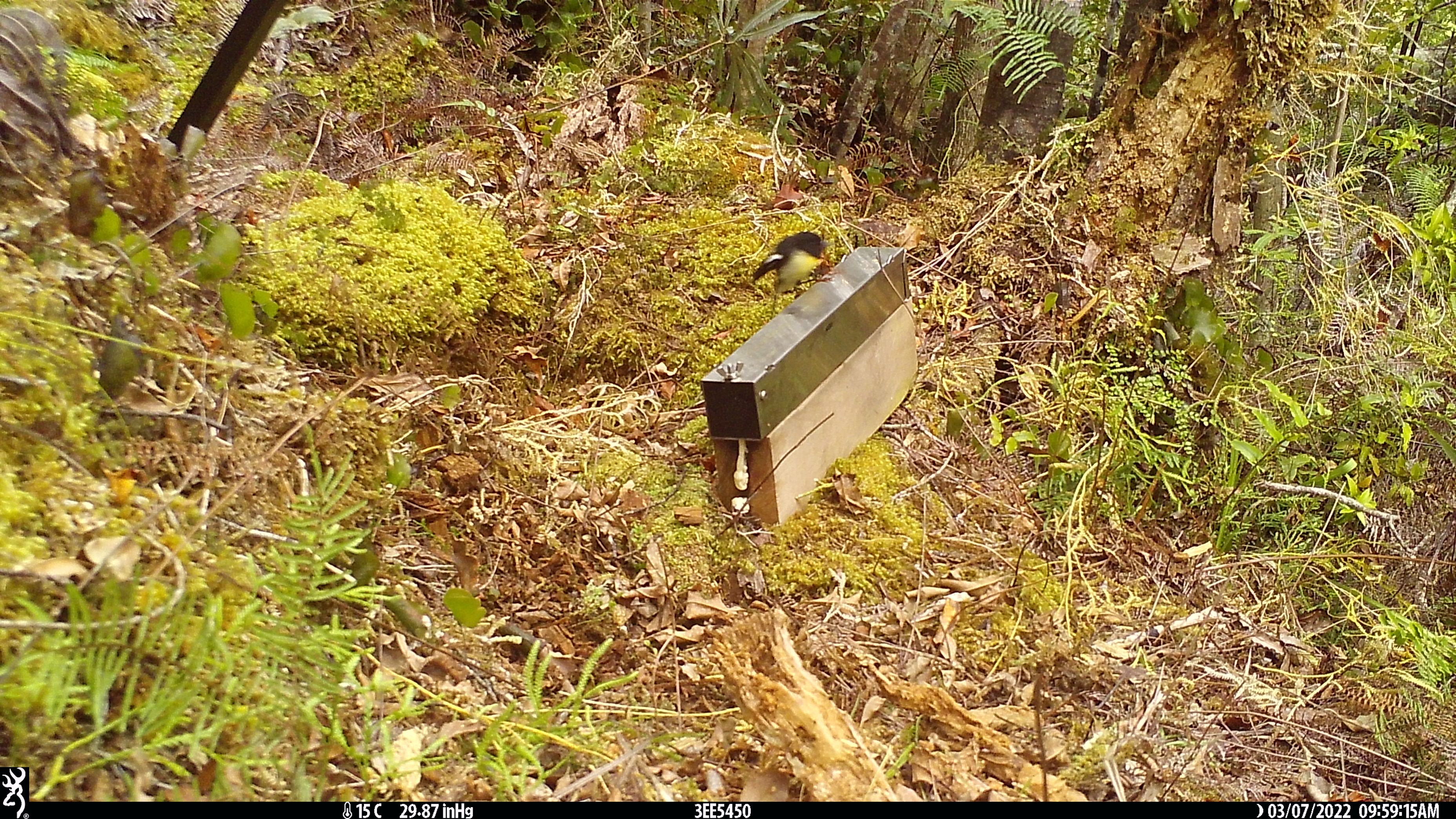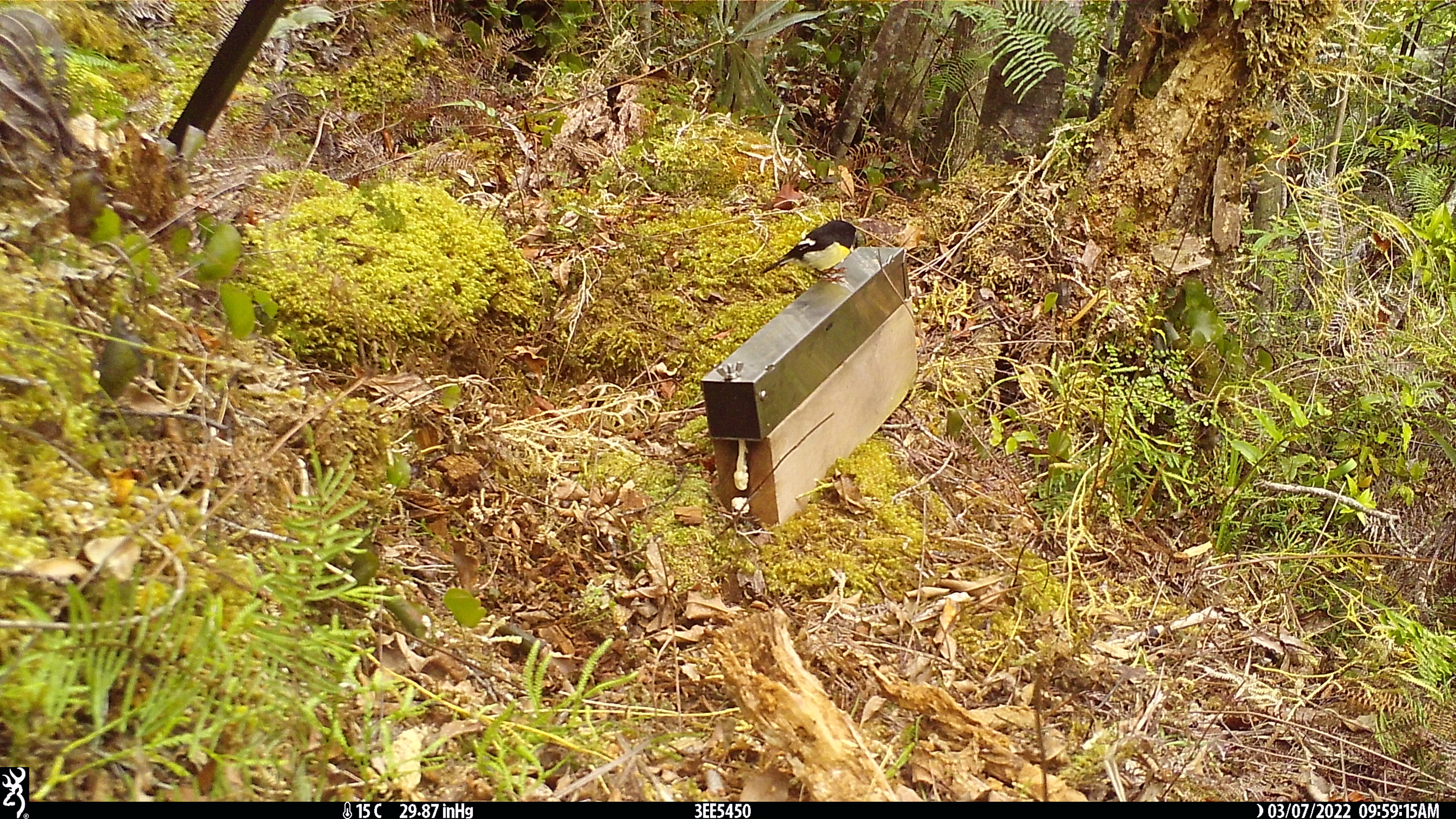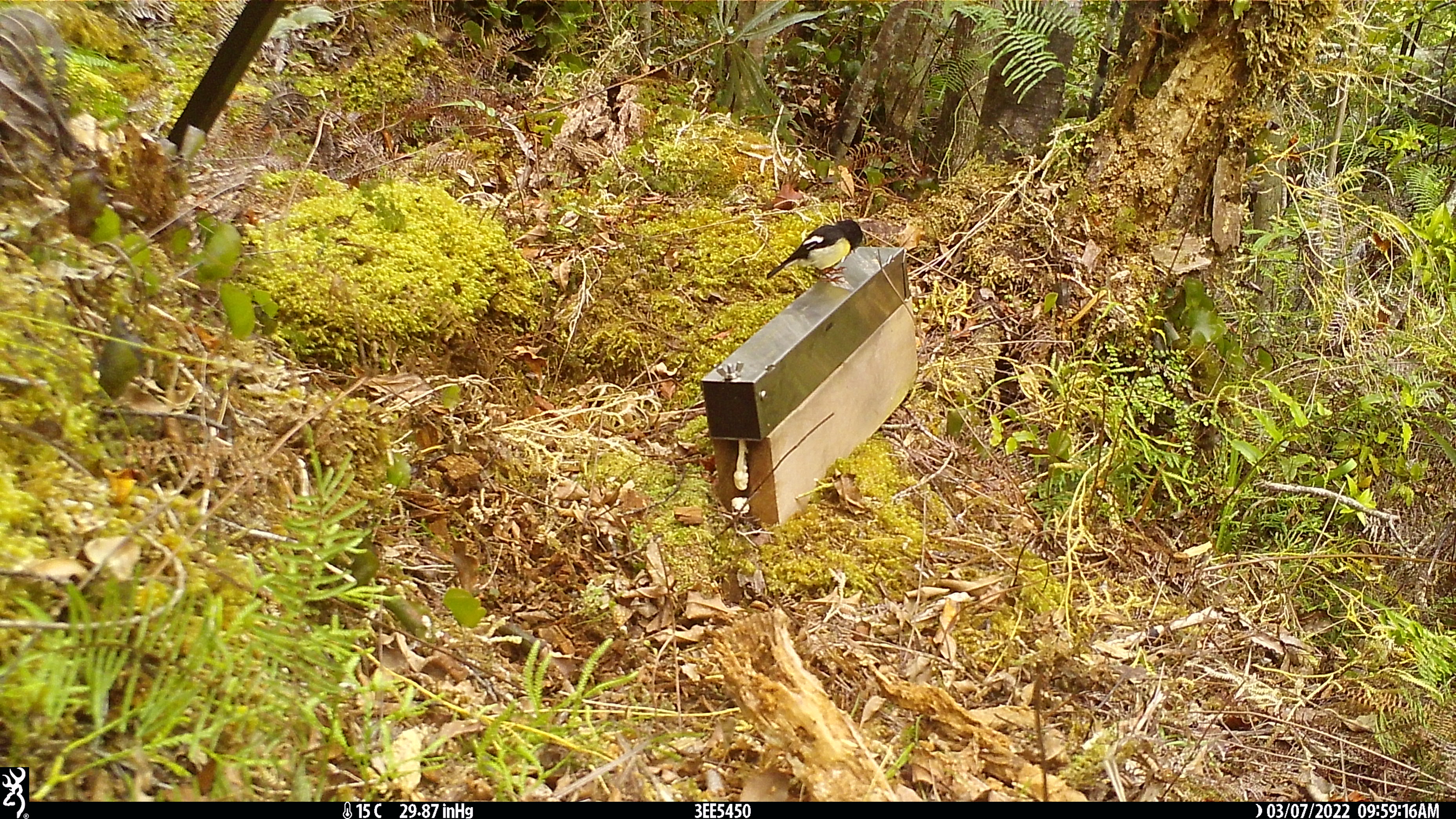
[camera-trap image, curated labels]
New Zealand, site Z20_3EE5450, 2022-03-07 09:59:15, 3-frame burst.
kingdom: Animalia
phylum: Chordata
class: Aves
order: Passeriformes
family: Petroicidae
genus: Petroica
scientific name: Petroica macrocephala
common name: tomtit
Tomtit (Petroica macrocephala).